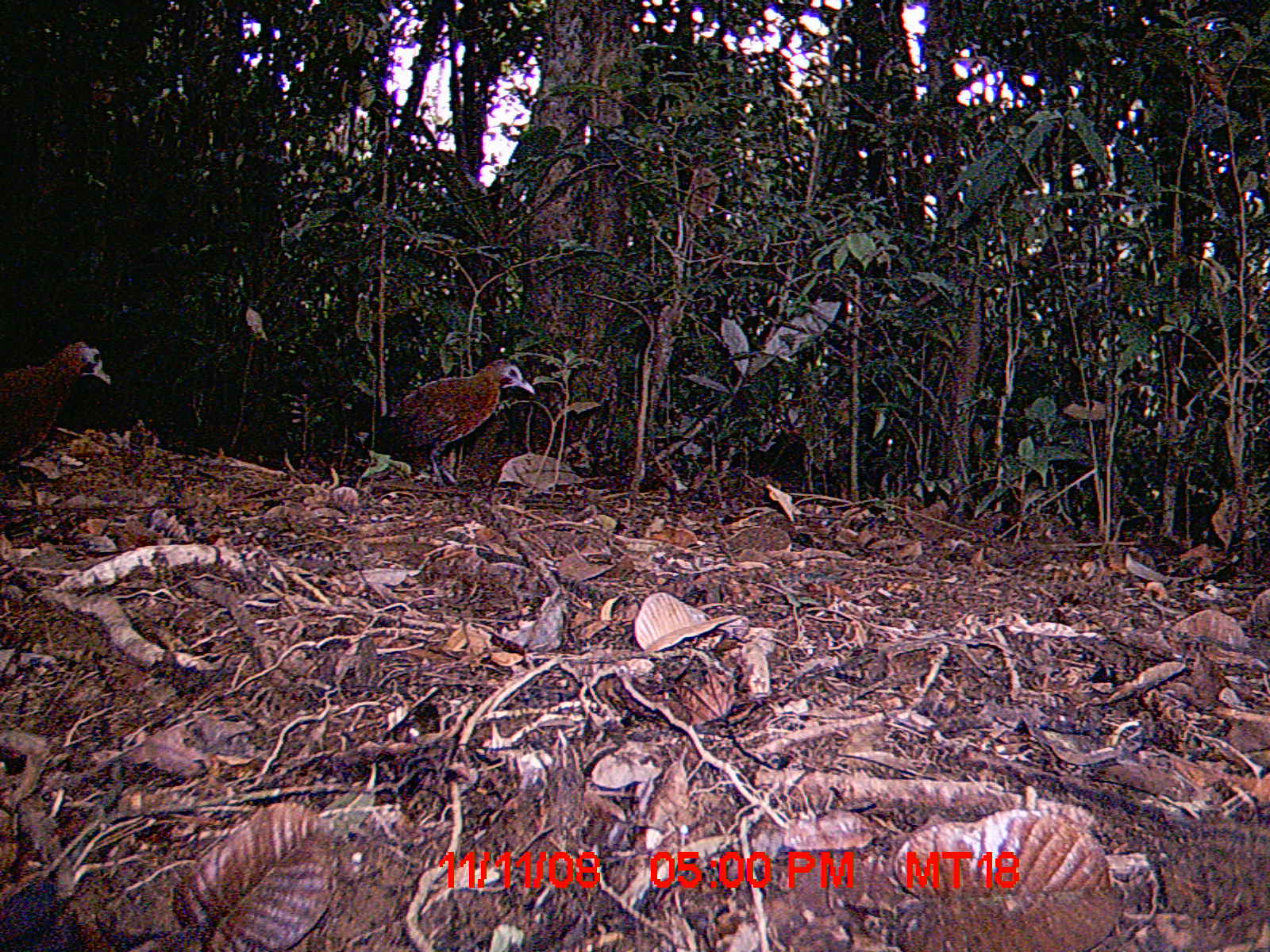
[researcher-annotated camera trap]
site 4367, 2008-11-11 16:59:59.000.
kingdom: Animalia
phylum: Chordata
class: Aves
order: Gruiformes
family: Sarothruridae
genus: Mentocrex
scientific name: Mentocrex kioloides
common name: madagascar wood rail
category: canirallus kioloides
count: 2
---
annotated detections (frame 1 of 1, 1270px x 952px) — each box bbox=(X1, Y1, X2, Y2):
canirallus kioloides: bbox=(361, 359, 536, 486); bbox=(0, 337, 115, 481)